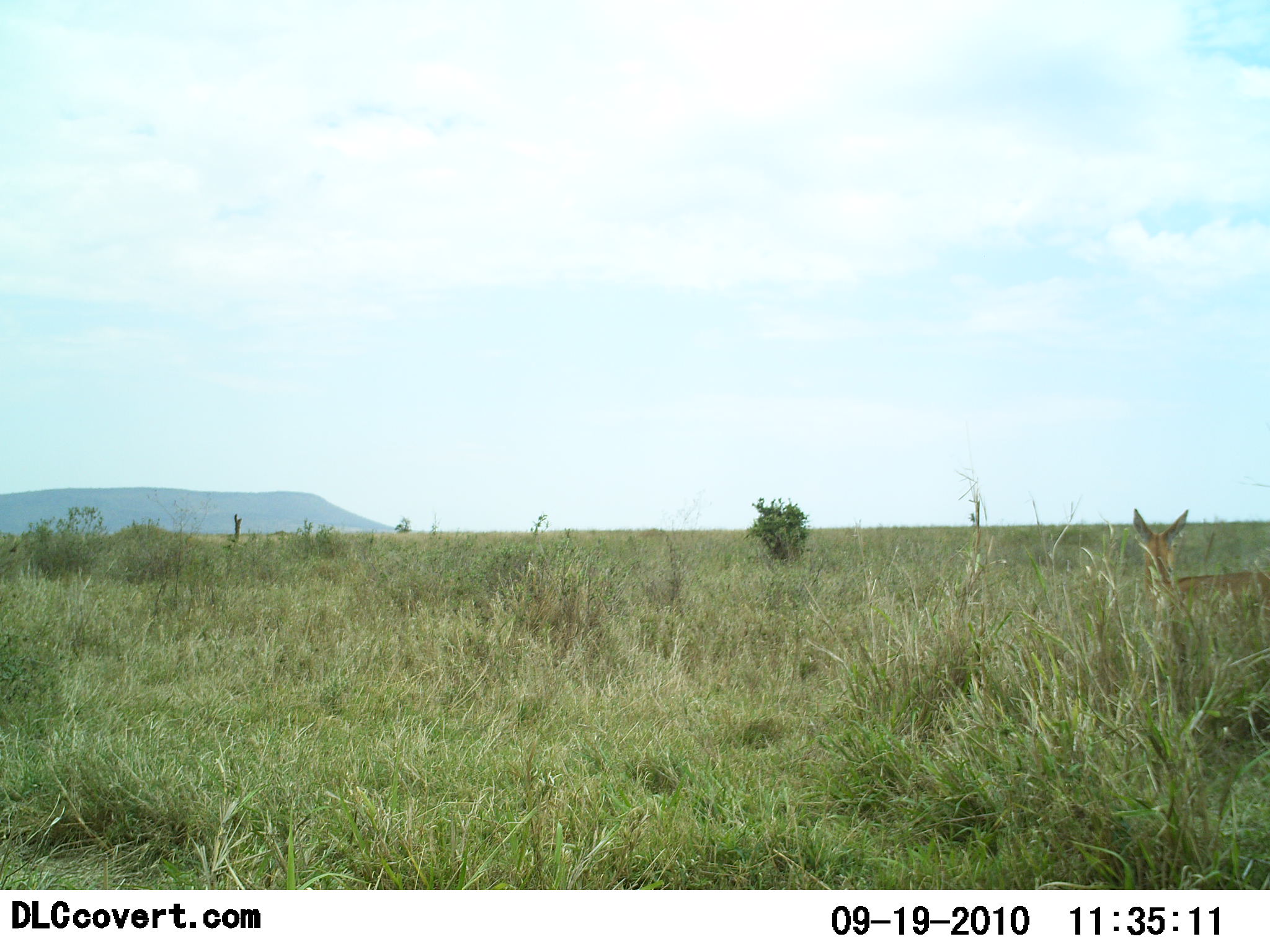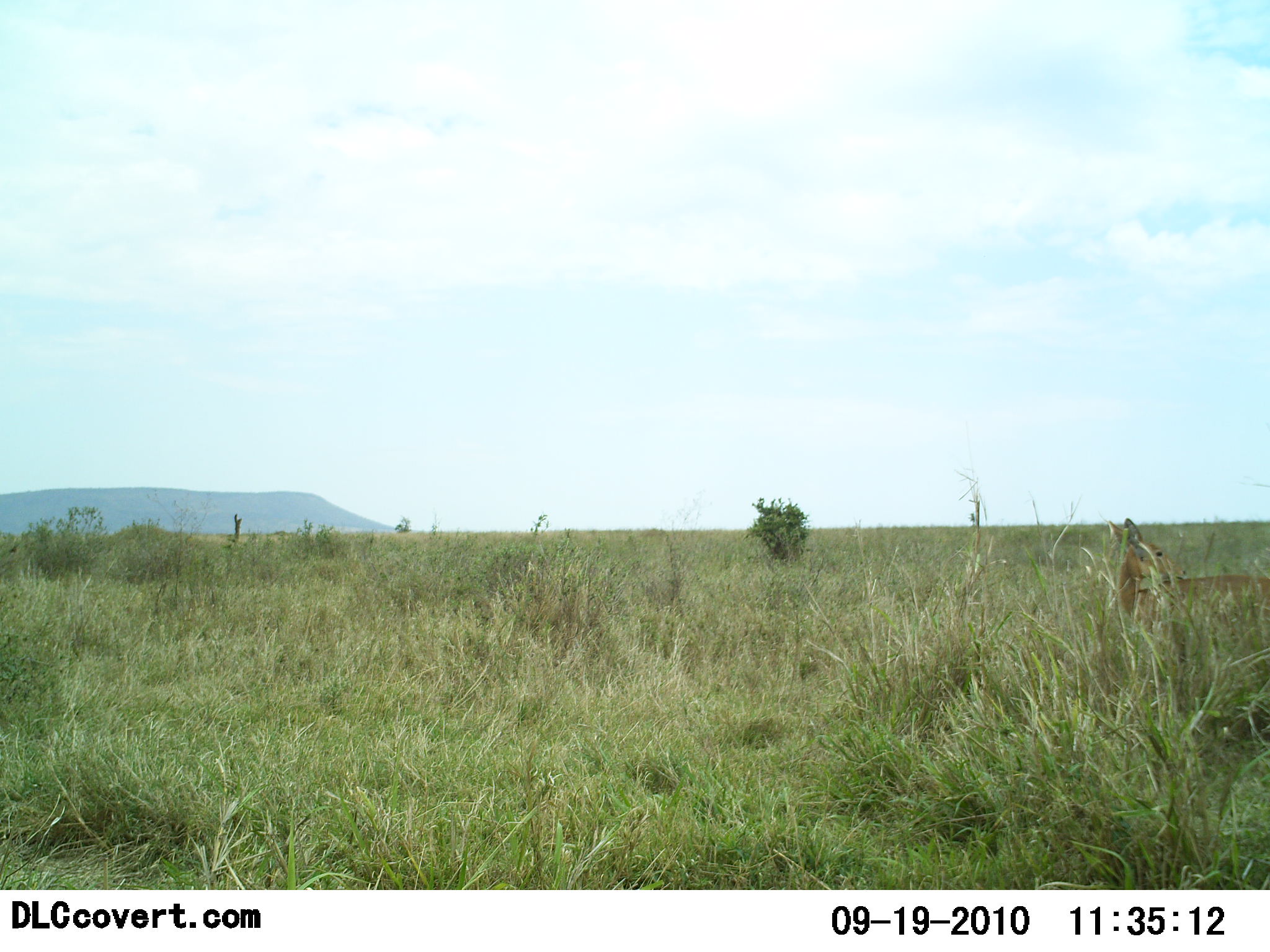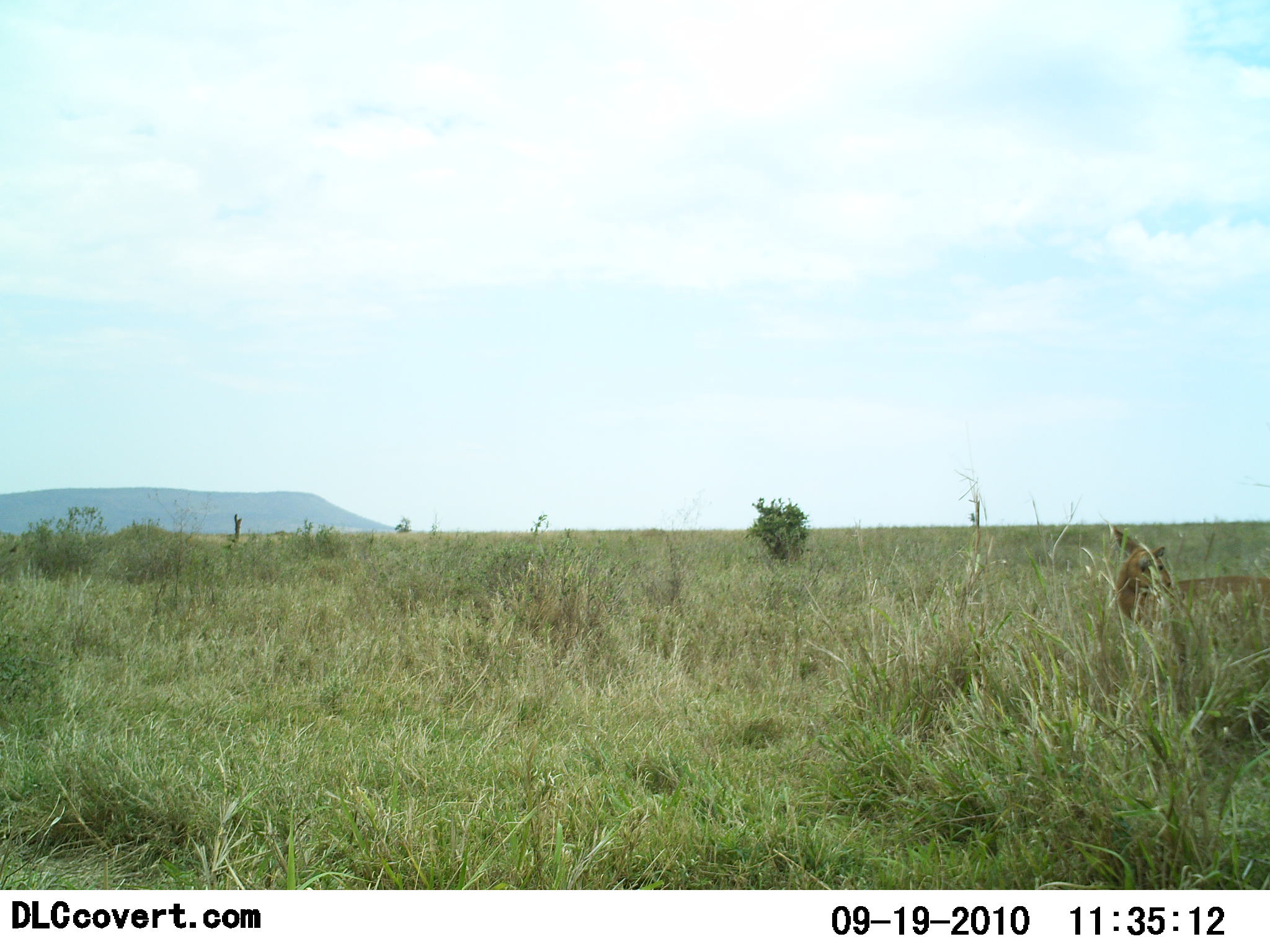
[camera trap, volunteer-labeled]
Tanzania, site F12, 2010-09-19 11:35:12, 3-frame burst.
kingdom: Animalia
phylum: Chordata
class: Mammalia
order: Artiodactyla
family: Bovidae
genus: Nanger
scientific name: Nanger granti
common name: grant's gazelle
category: gazellegrants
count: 1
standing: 80%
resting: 20%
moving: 0%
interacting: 0%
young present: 10%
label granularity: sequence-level